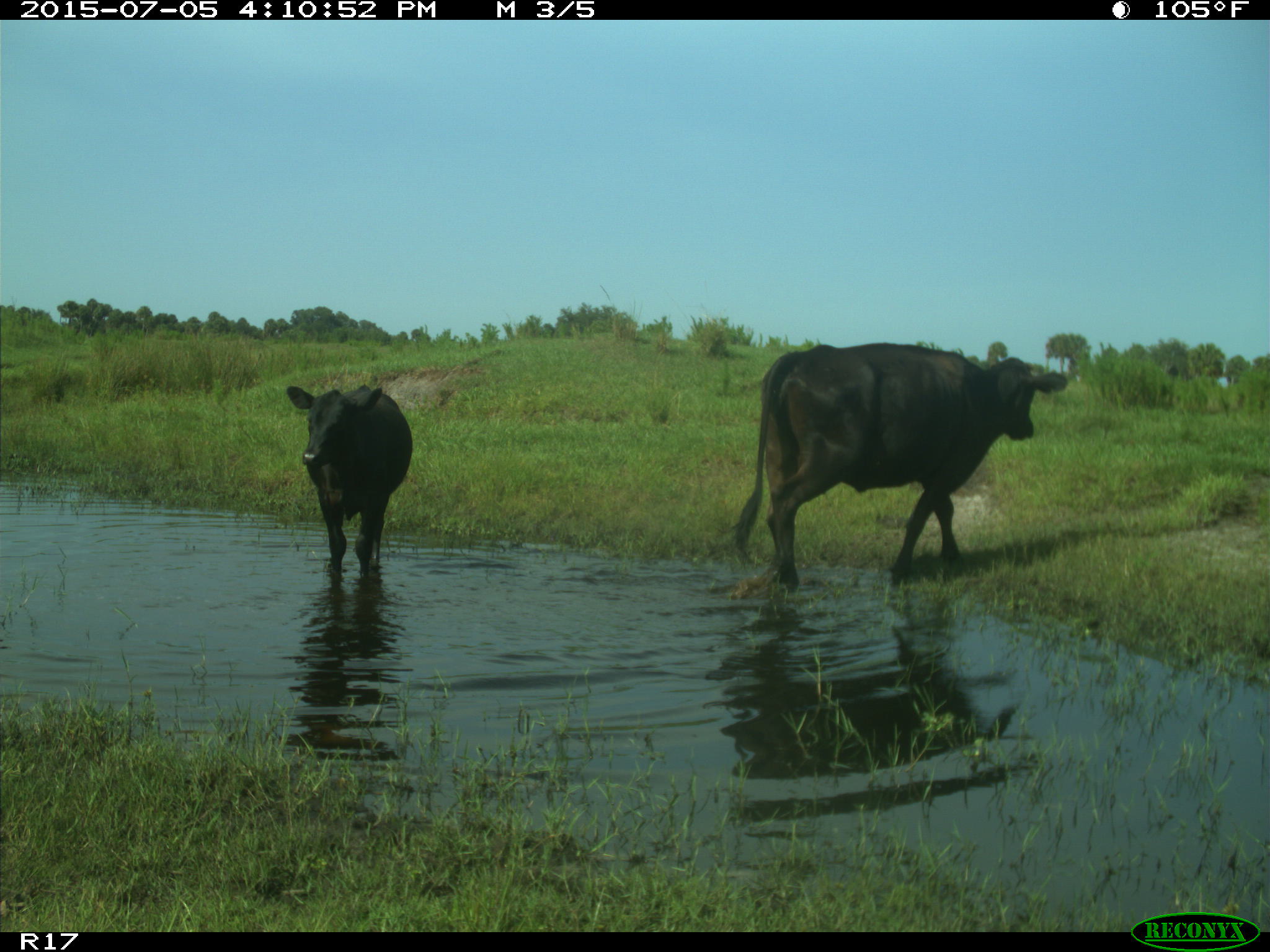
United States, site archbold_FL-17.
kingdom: Animalia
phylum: Chordata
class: Mammalia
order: Artiodactyla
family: Bovidae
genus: Bos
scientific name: Bos taurus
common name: domestic cow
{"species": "Bos taurus (domestic cow)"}